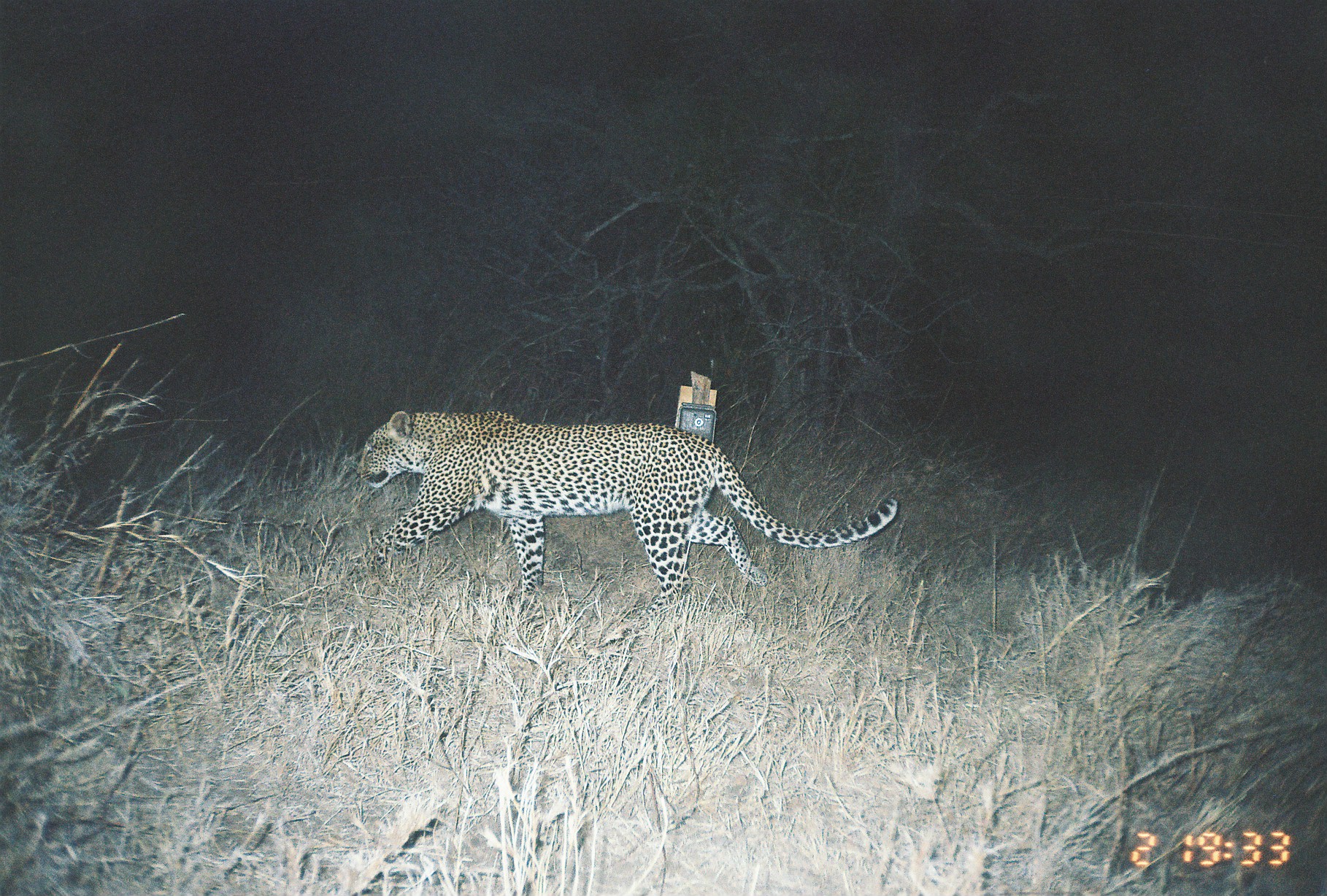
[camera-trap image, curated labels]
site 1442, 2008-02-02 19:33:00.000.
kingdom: Animalia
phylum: Chordata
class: Mammalia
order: Carnivora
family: Felidae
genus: Panthera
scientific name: Panthera pardus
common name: leopard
Panthera pardus (leopard), count 1.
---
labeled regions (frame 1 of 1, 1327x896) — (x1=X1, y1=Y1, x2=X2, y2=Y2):
panthera pardus: (x1=353, y1=409, x2=898, y2=620)